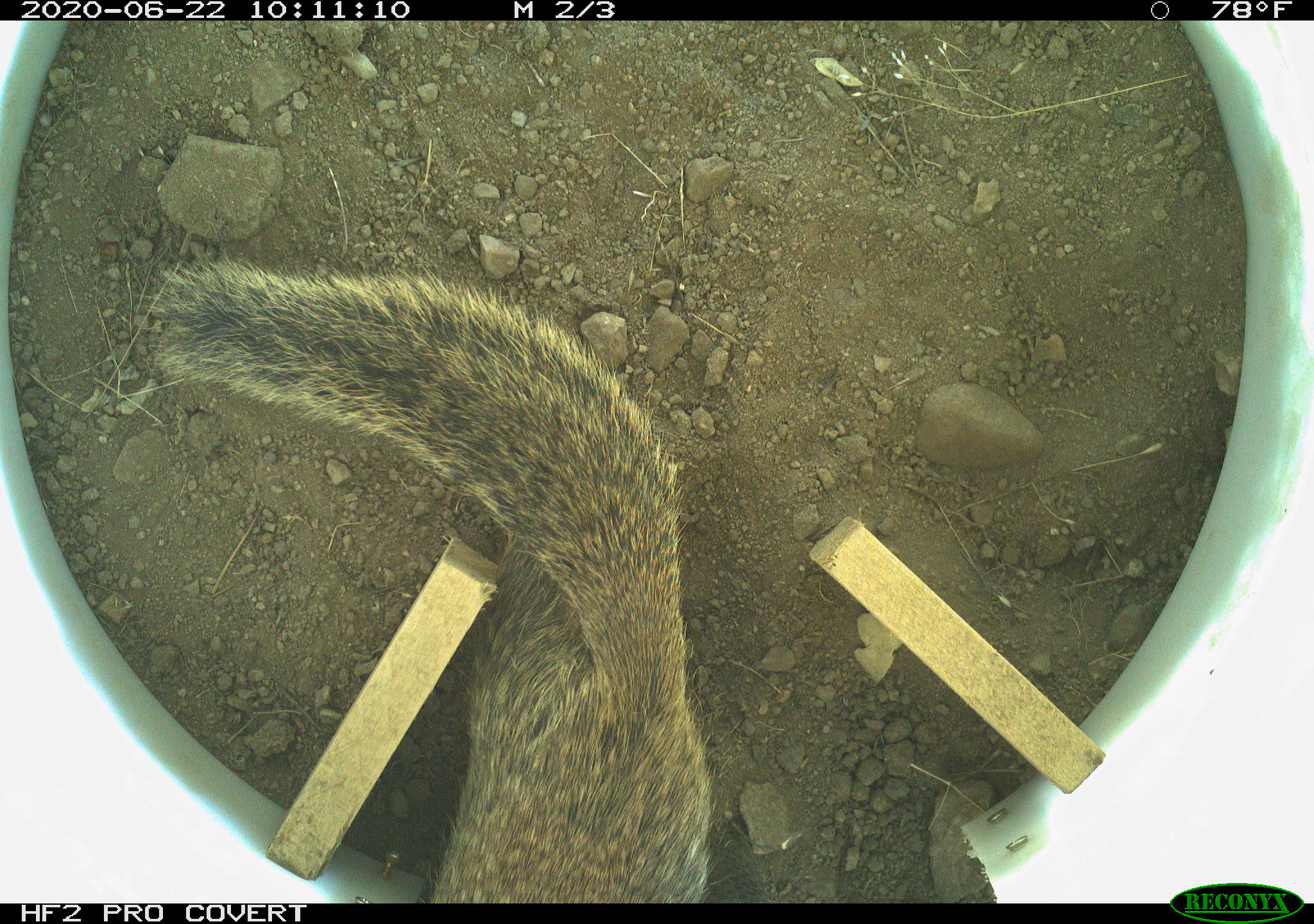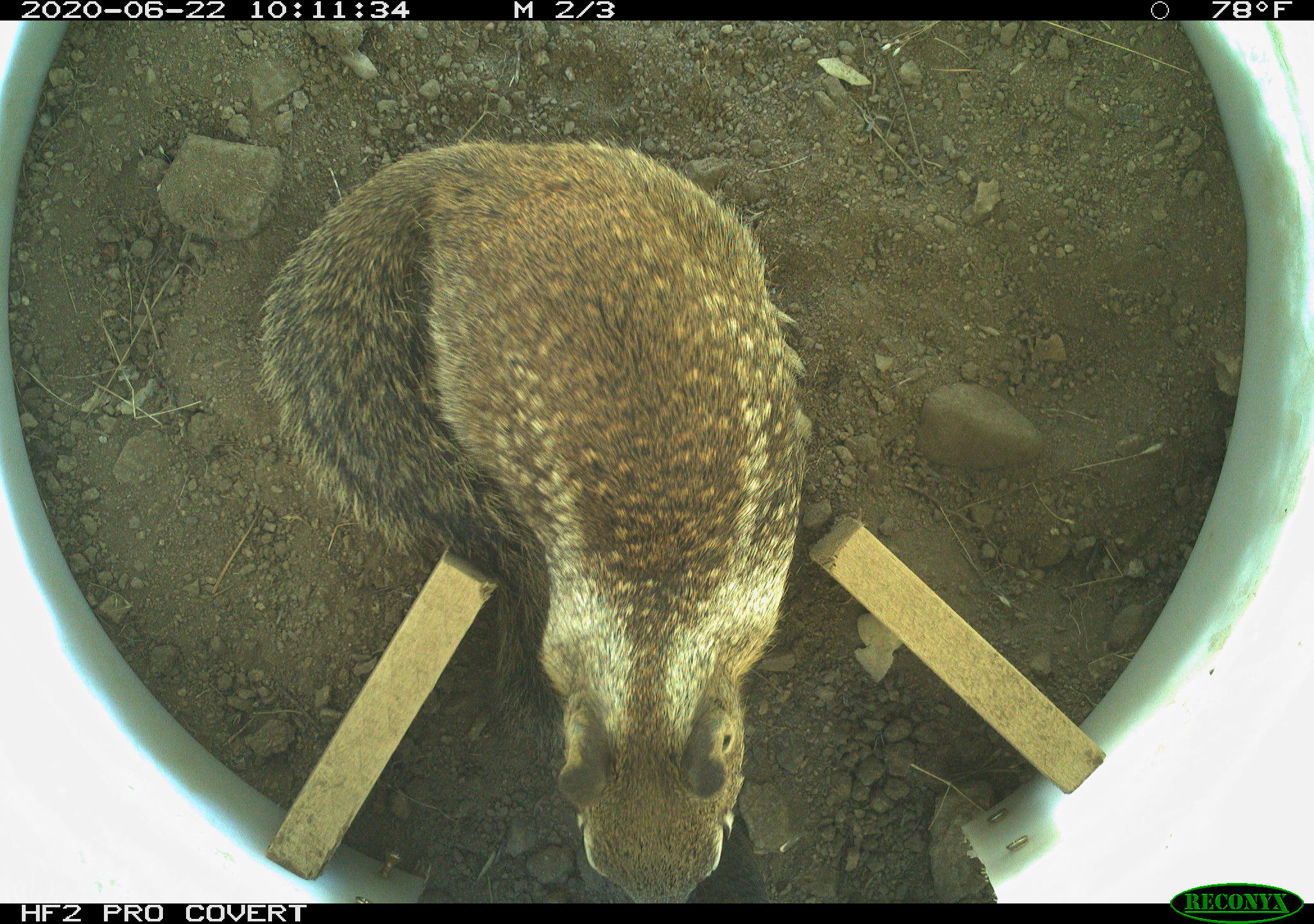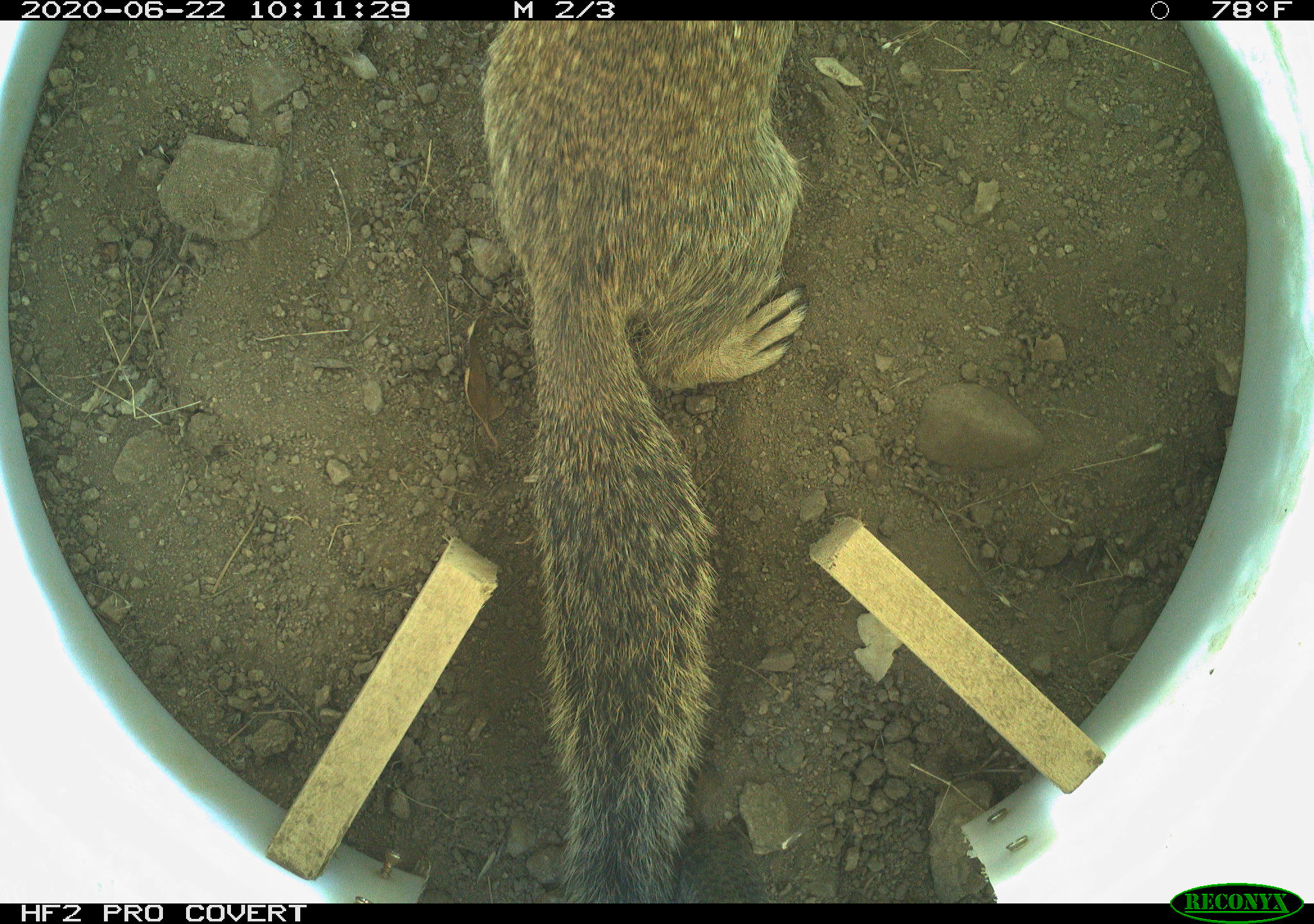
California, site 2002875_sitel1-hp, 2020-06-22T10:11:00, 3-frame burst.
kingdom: Animalia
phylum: Chordata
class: Mammalia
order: Rodentia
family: Sciuridae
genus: Otospermophilus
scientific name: Otospermophilus beecheyi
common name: california ground squirrel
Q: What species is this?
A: California ground squirrel (Otospermophilus beecheyi).